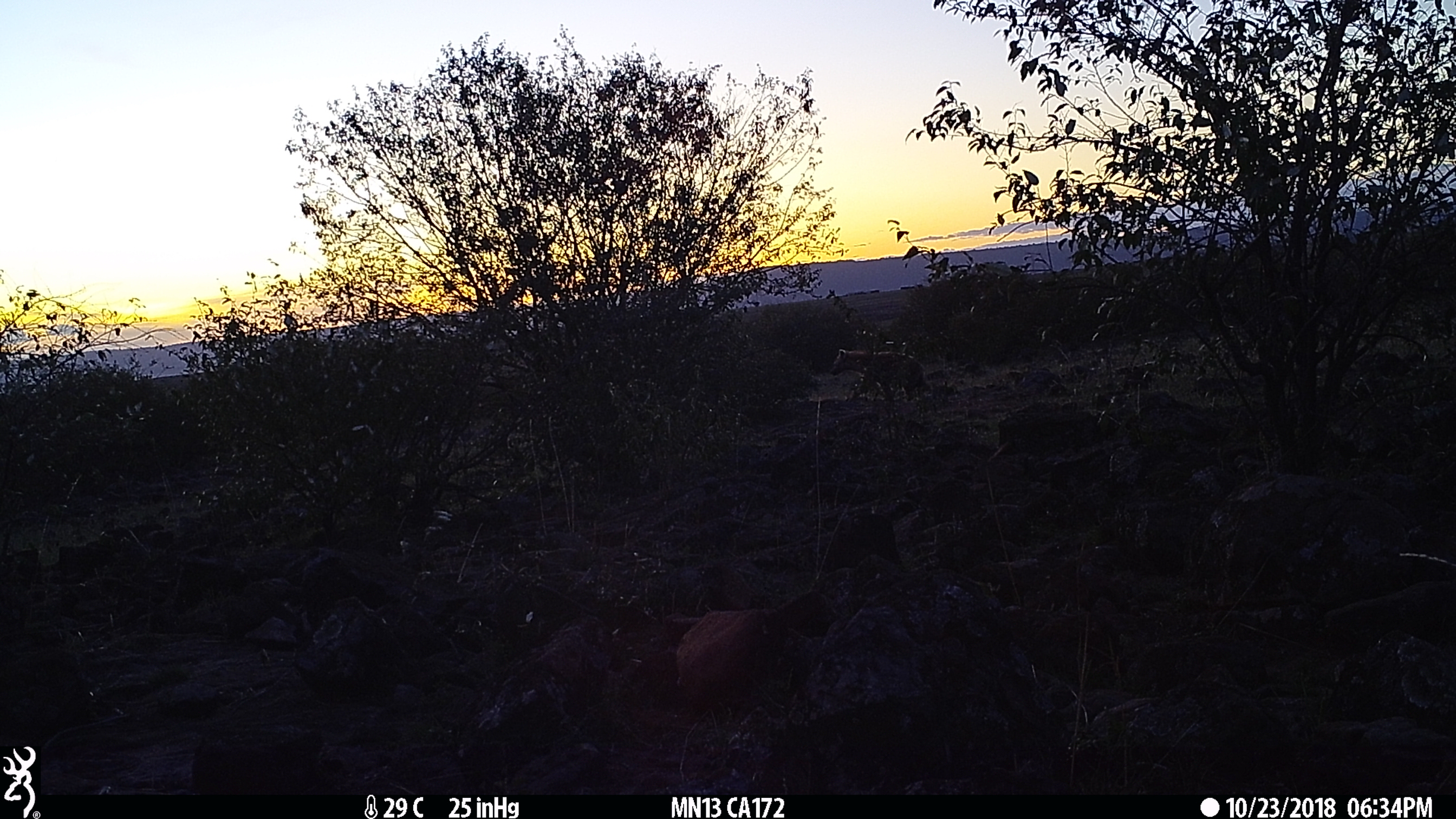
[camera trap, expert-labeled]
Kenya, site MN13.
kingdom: Animalia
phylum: Chordata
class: Mammalia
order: Carnivora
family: Hyaenidae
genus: Crocuta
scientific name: Crocuta crocuta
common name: spotted hyena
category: hyena spotted